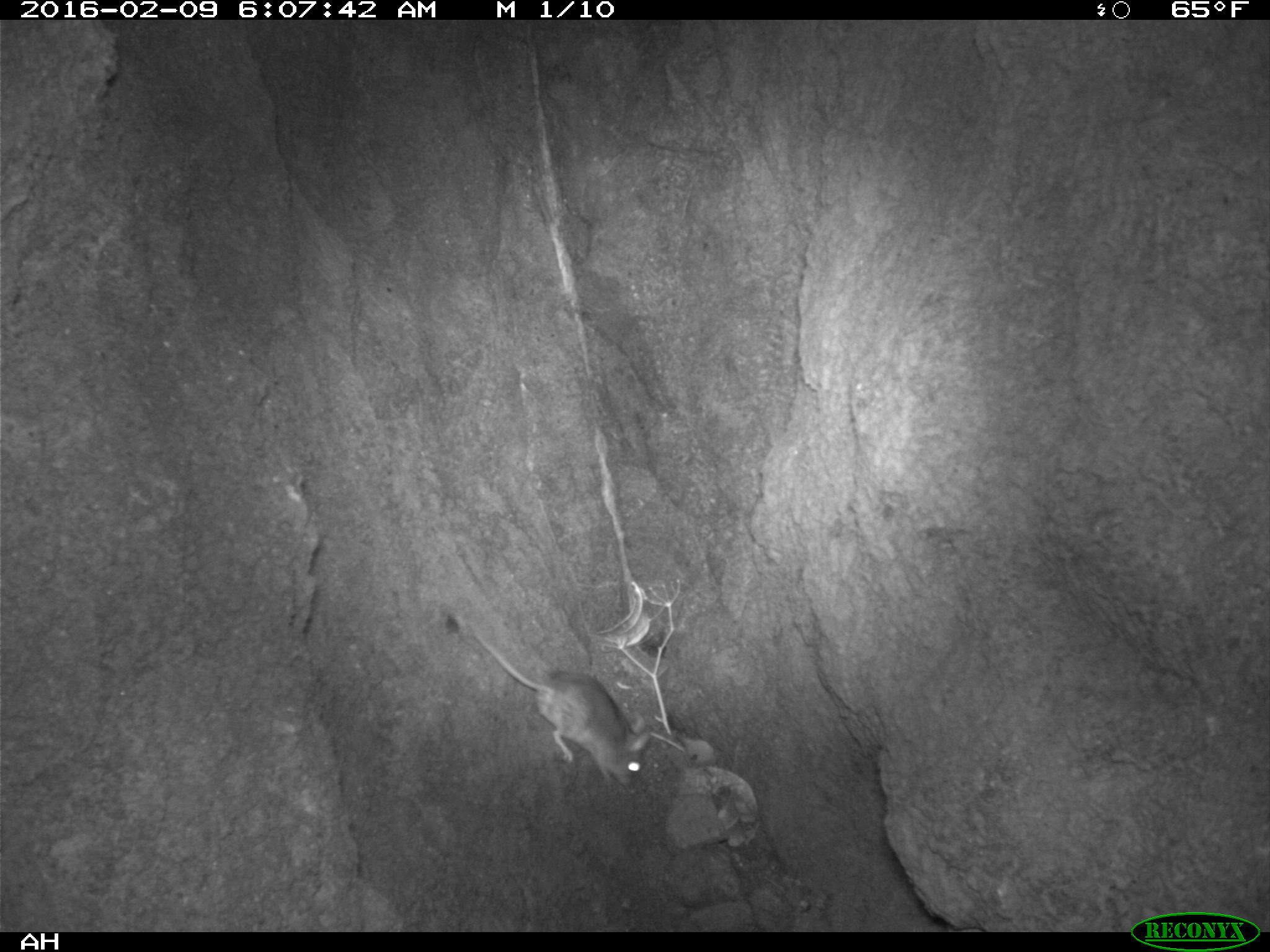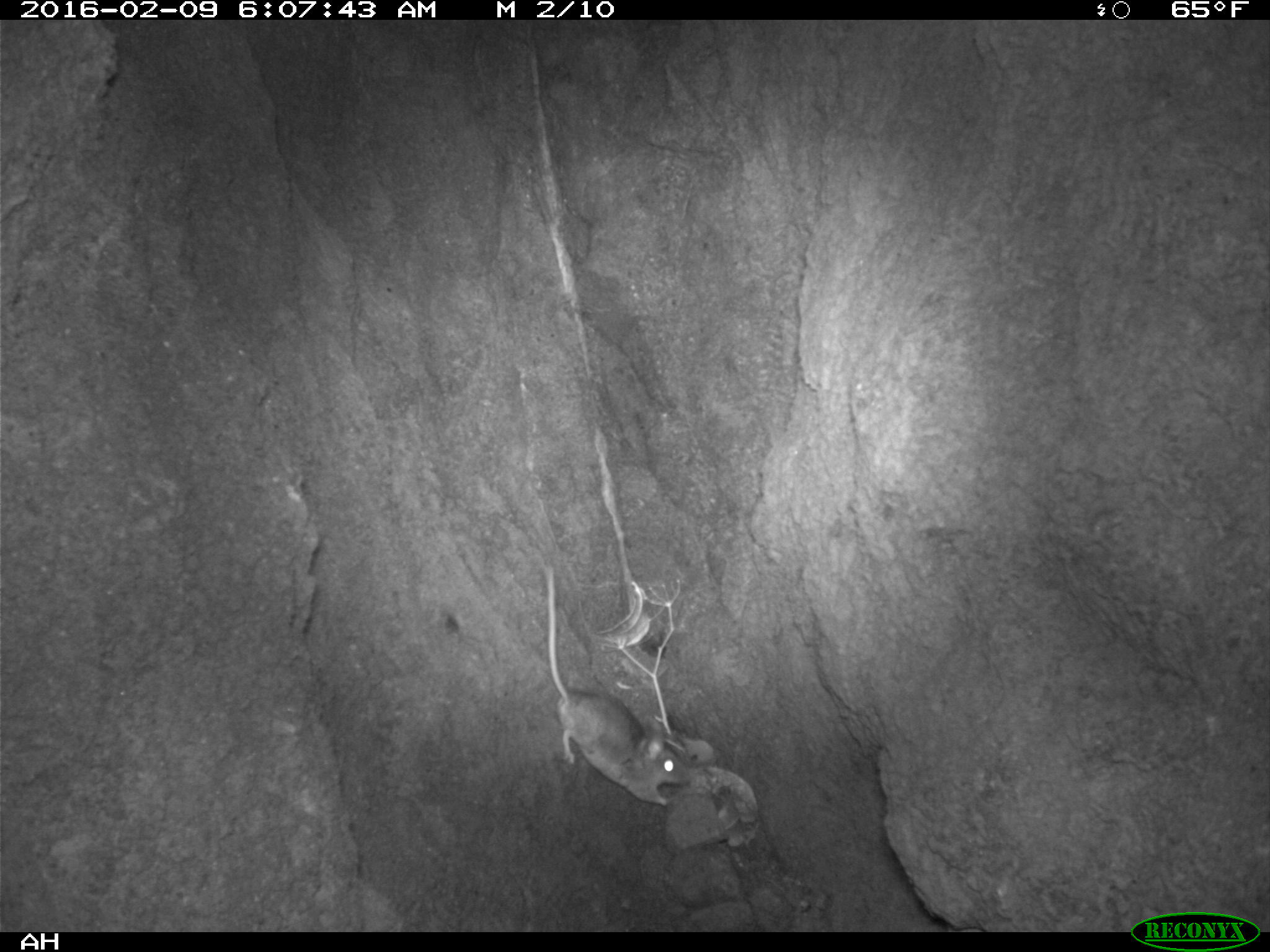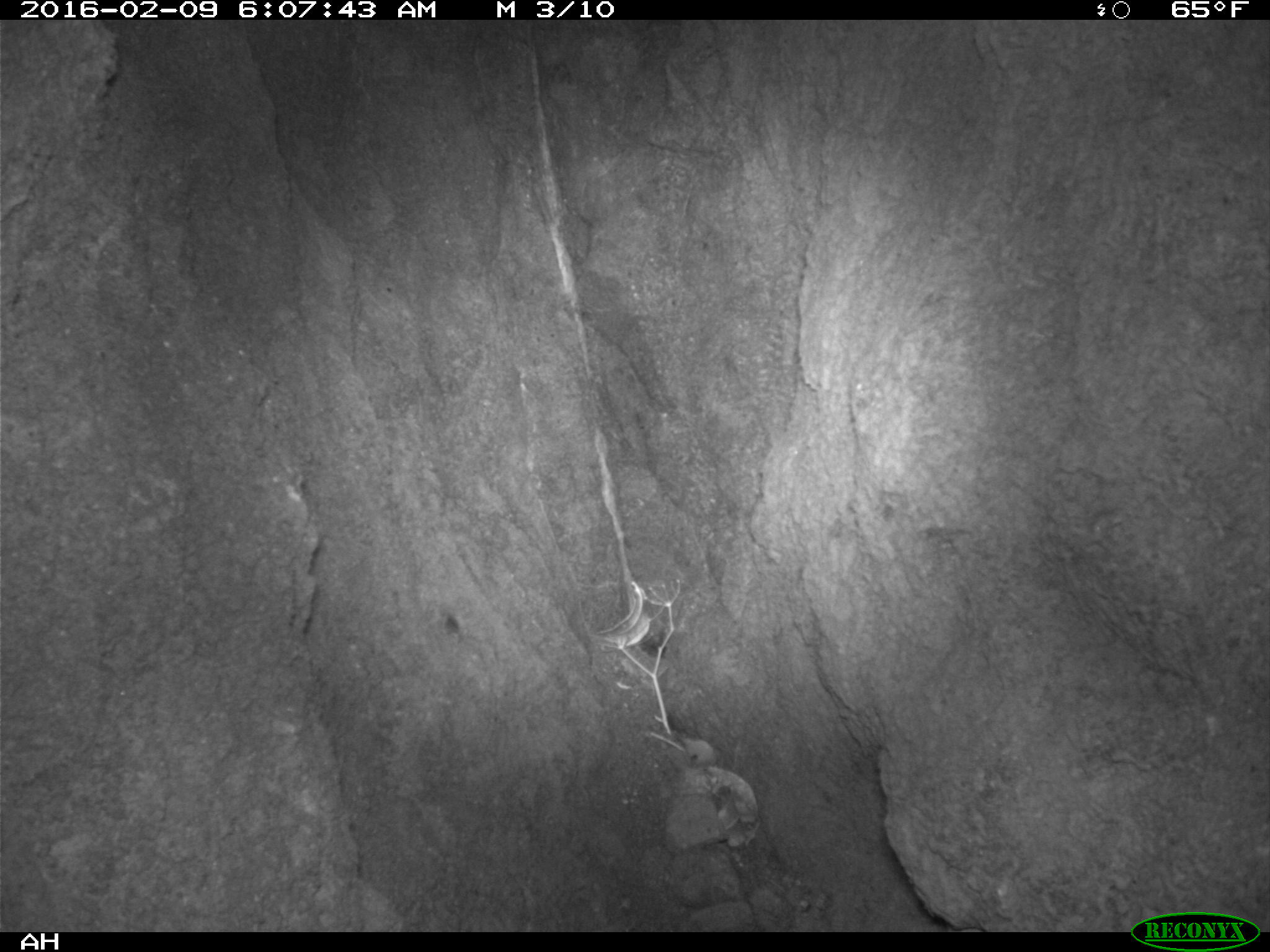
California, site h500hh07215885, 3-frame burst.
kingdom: Animalia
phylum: Chordata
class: Mammalia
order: Rodentia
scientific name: Rodentia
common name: rodent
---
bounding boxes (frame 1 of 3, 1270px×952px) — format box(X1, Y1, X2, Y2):
rodent: box(468, 630, 651, 788)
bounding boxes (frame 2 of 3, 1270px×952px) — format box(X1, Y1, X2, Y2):
rodent: box(544, 566, 691, 805)